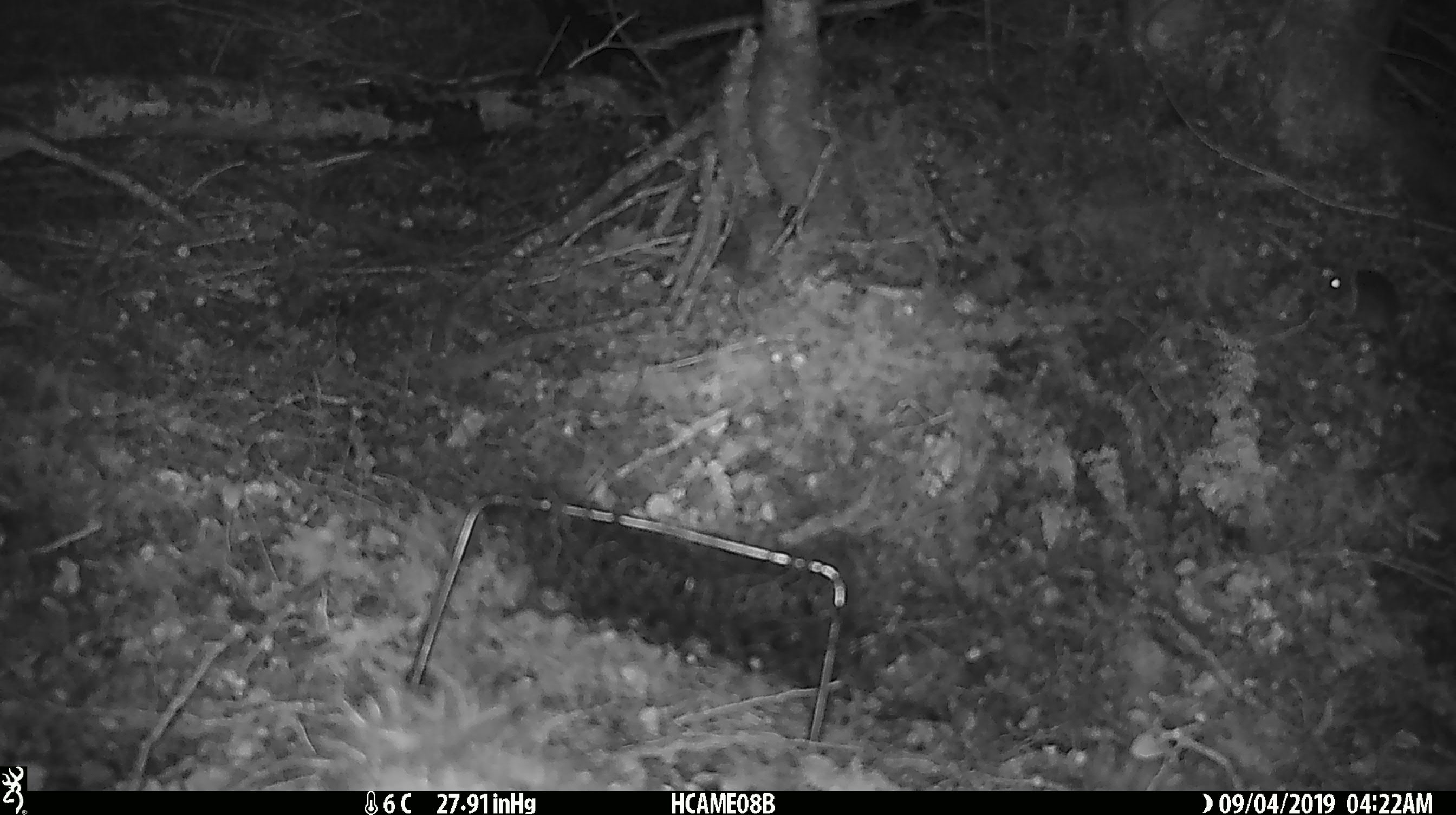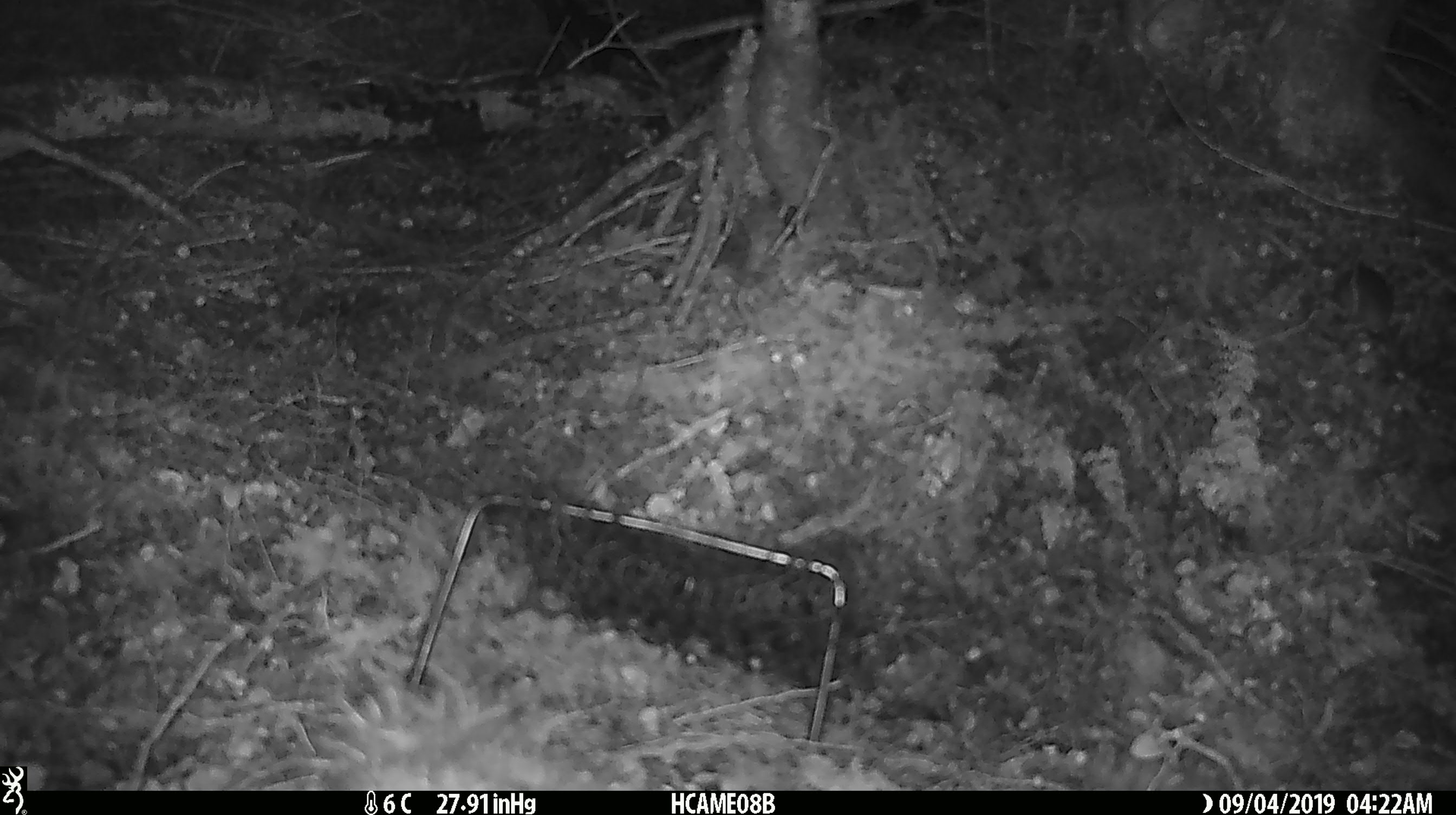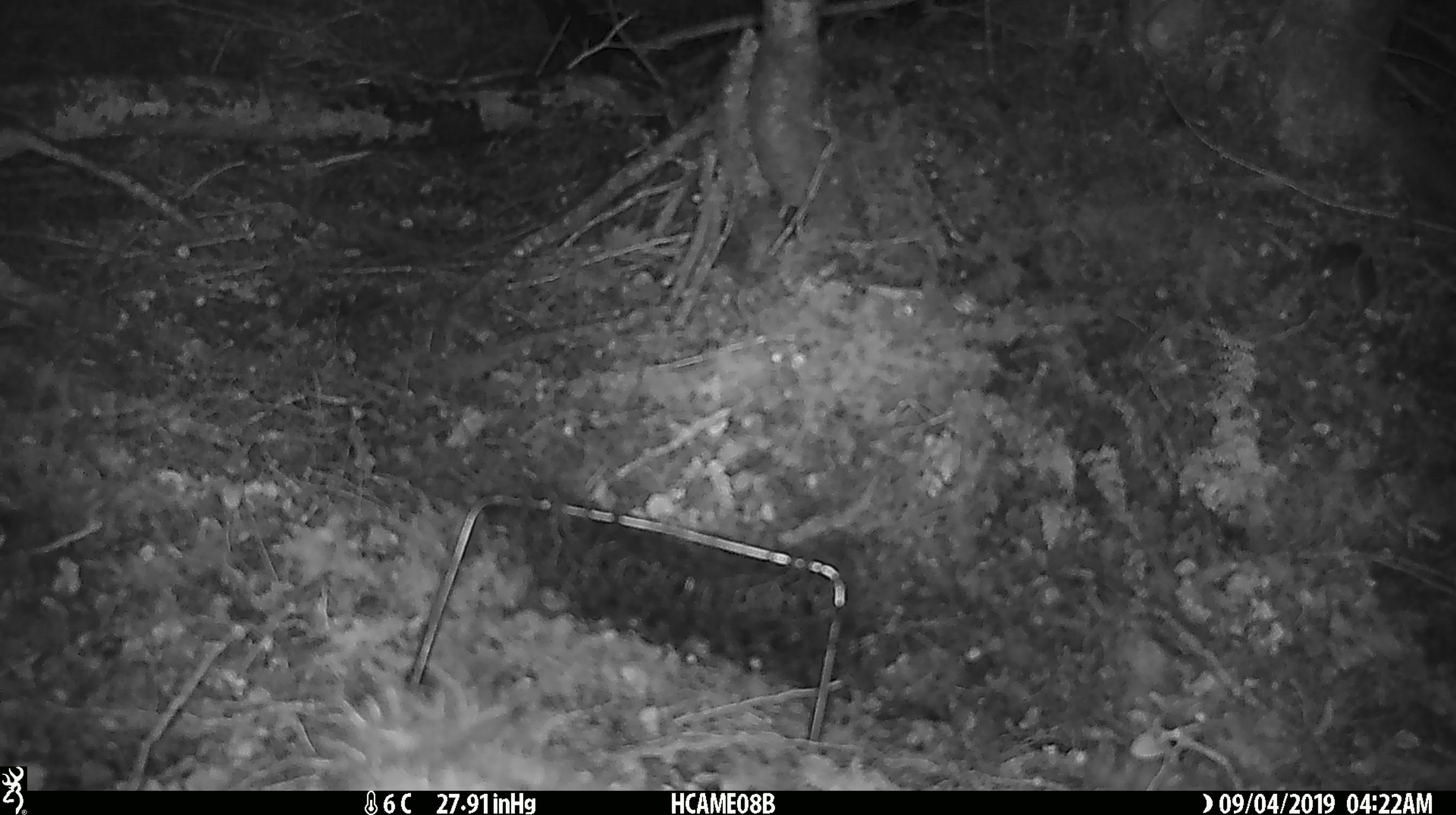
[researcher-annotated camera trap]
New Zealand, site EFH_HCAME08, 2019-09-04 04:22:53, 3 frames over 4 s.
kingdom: Animalia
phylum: Chordata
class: Mammalia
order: Rodentia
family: Muridae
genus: Mus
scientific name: Mus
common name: mouse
Mouse (Mus).